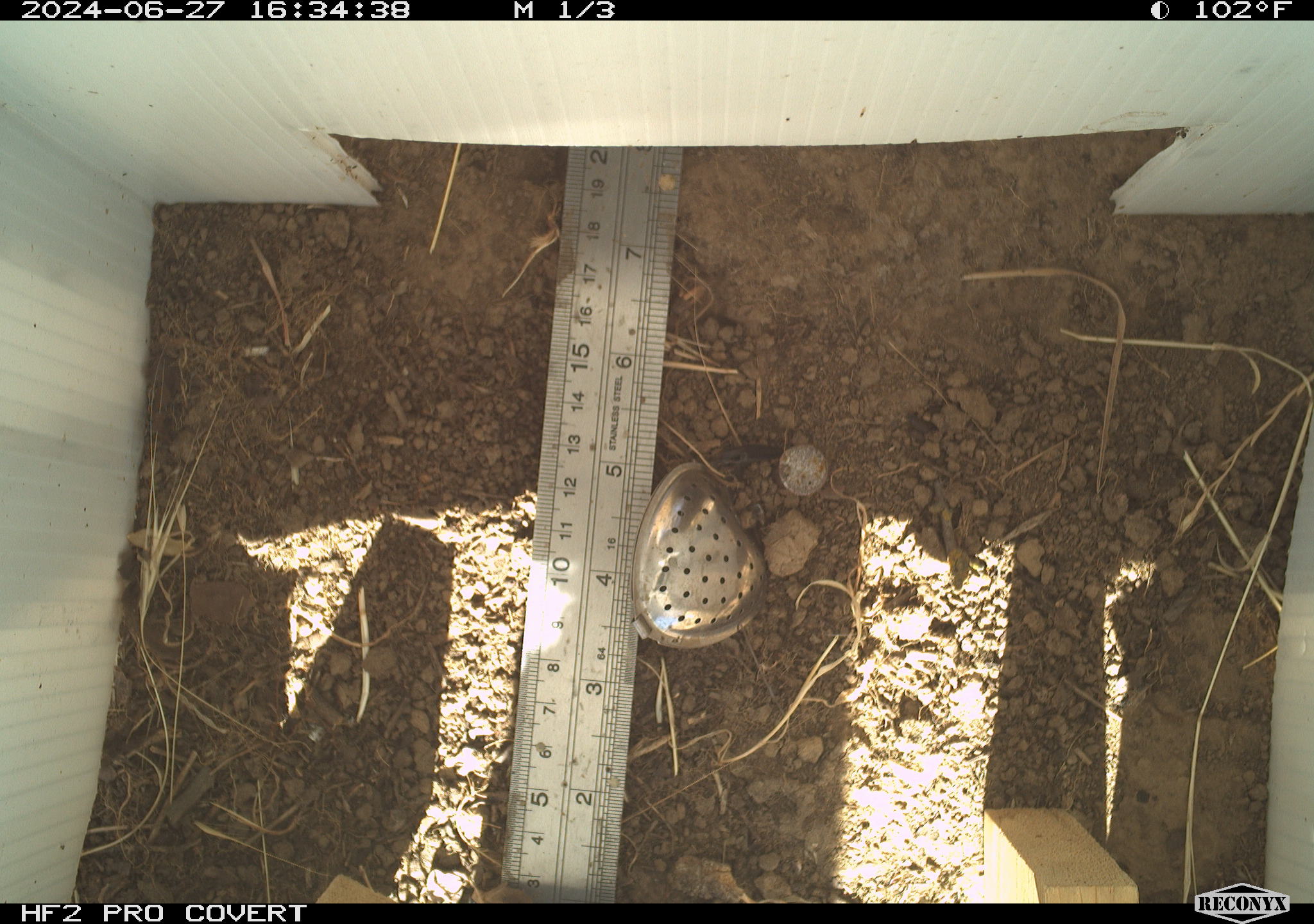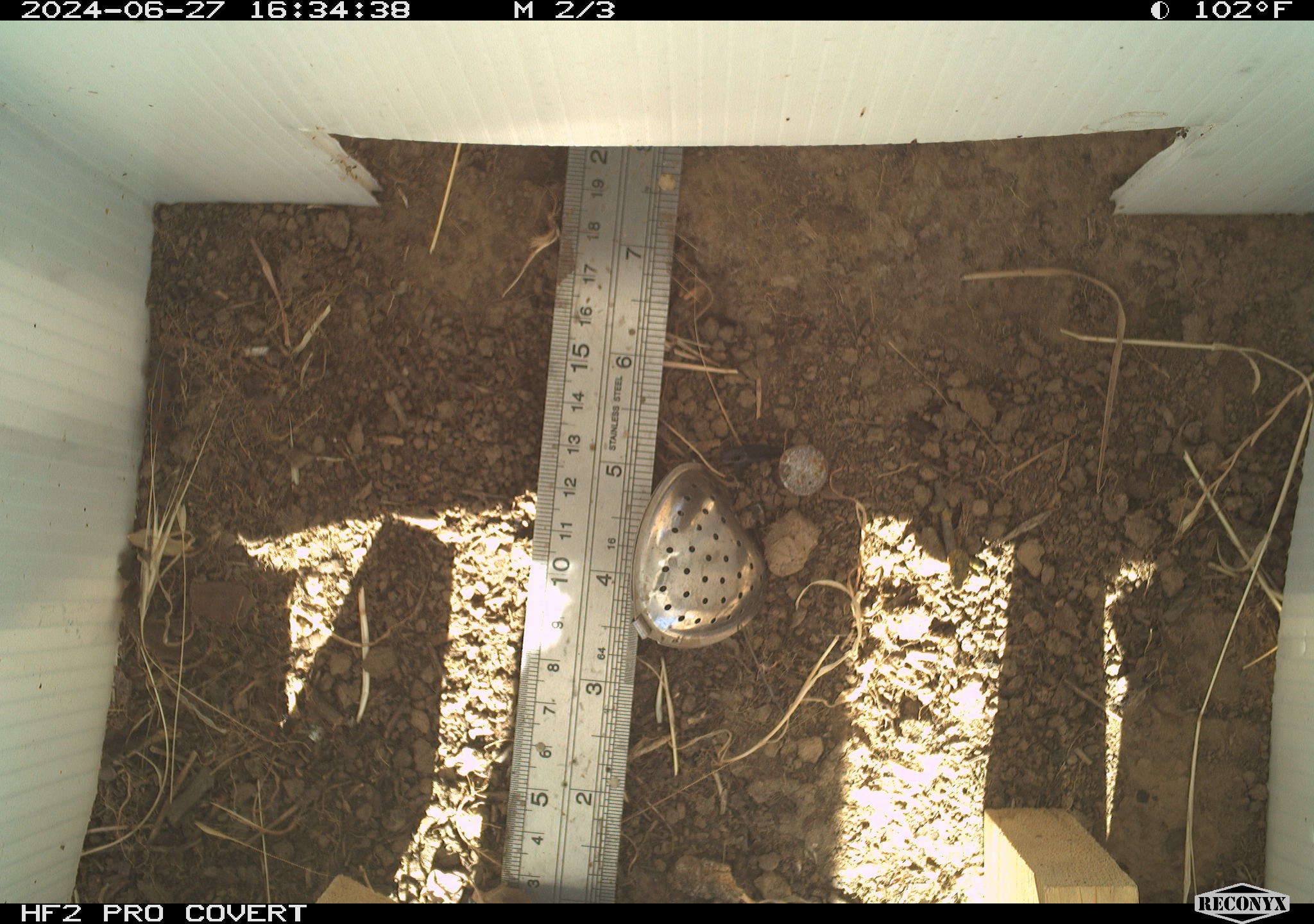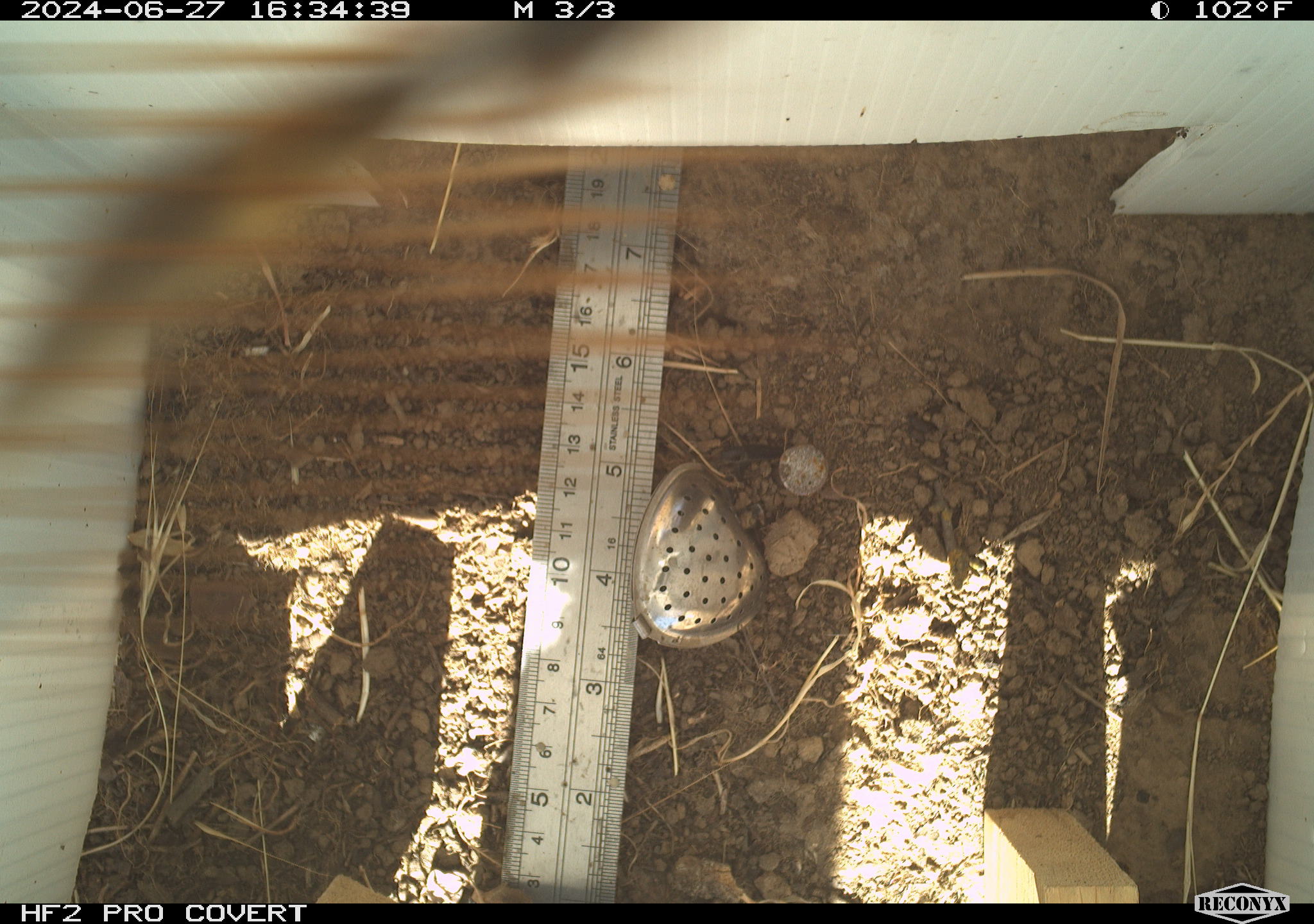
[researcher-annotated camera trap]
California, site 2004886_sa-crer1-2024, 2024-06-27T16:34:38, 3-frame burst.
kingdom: Animalia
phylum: Arthropoda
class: Insecta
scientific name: Insecta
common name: insect